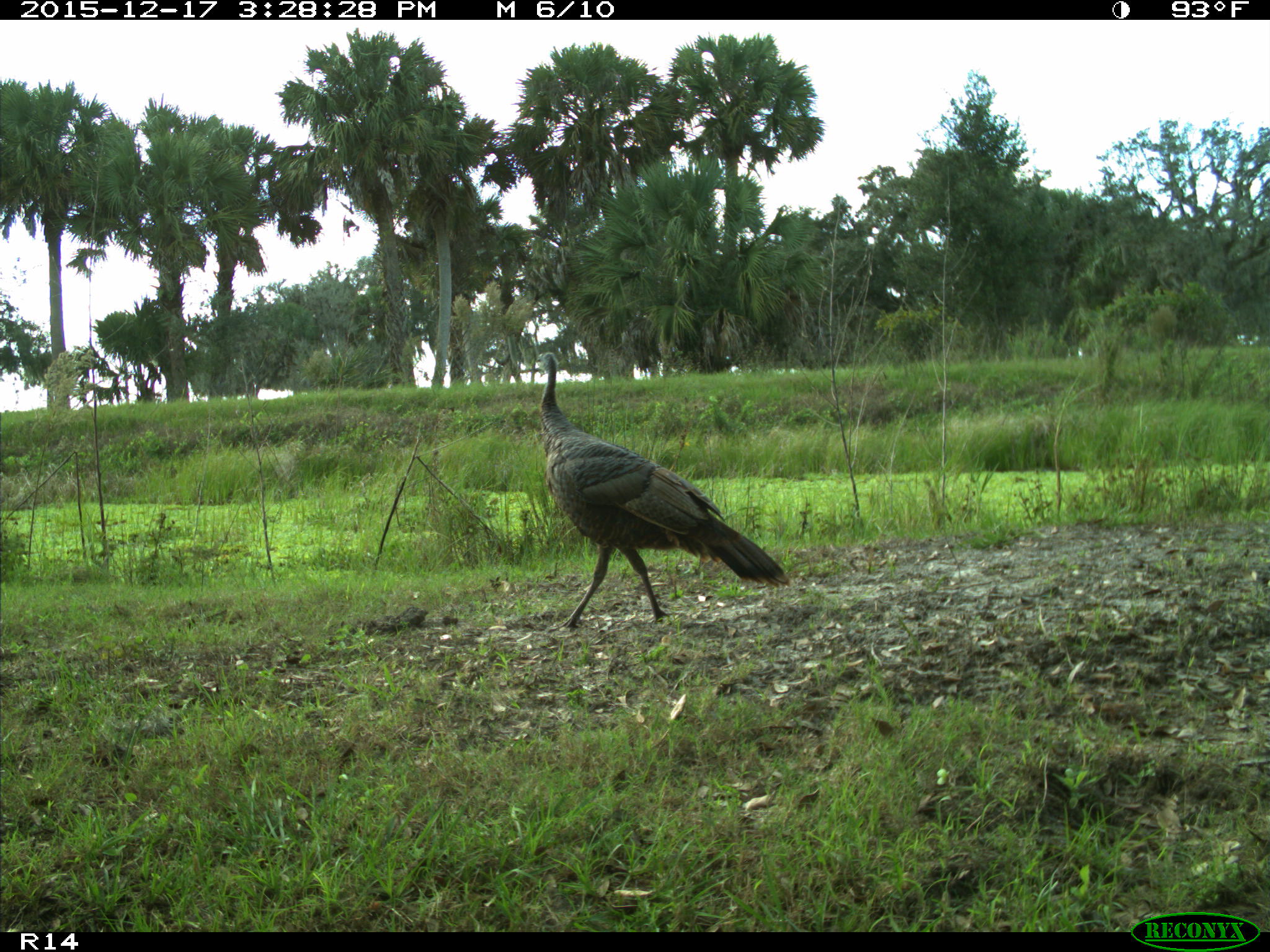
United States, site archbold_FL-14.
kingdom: Animalia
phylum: Chordata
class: Aves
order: Galliformes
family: Phasianidae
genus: Meleagris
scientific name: Meleagris gallopavo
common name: wild turkey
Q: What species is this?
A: Meleagris gallopavo (wild turkey).